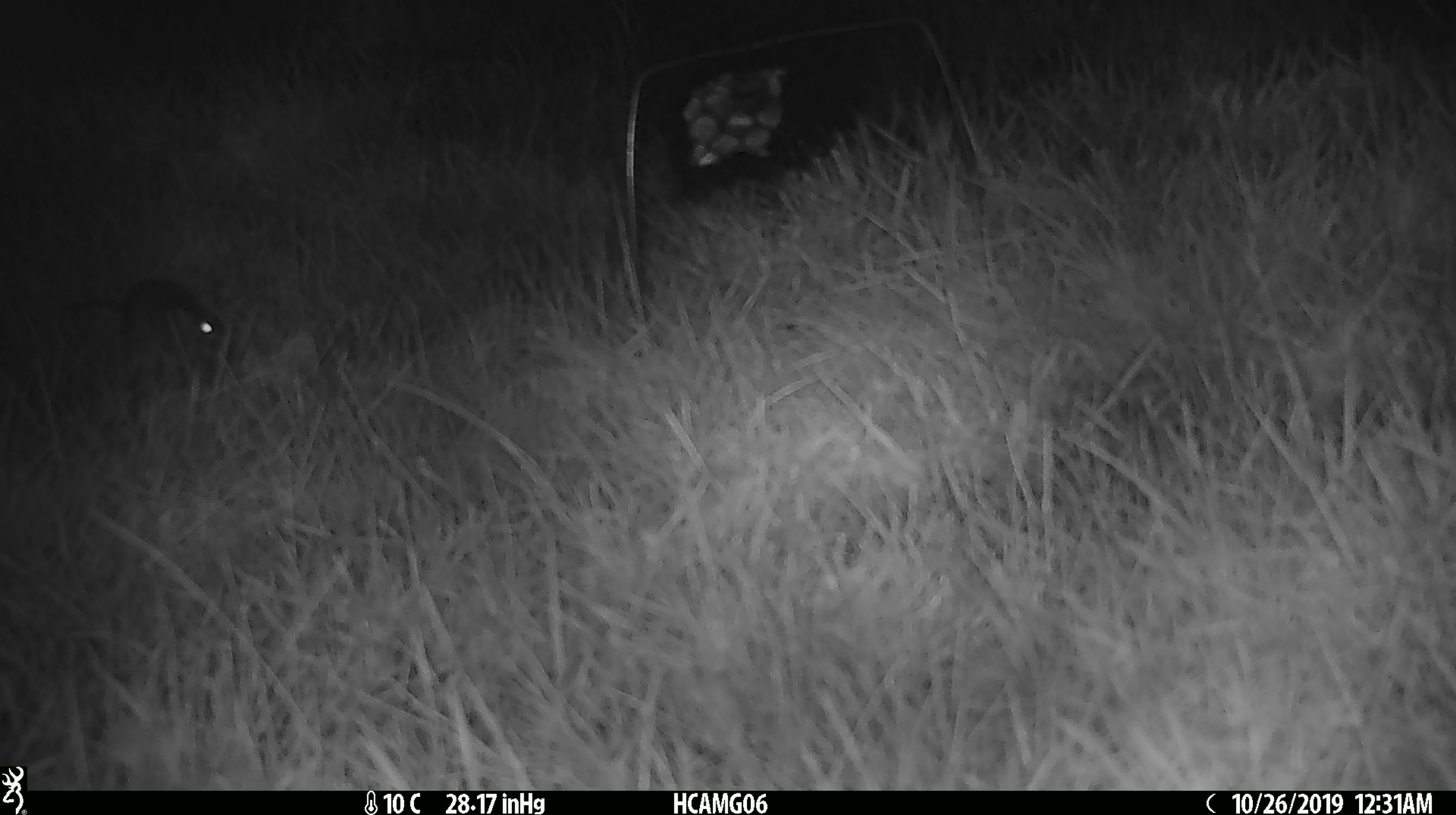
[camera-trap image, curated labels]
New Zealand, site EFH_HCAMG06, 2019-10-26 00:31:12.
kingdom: Animalia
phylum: Chordata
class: Mammalia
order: Rodentia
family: Muridae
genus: Mus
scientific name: Mus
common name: mouse